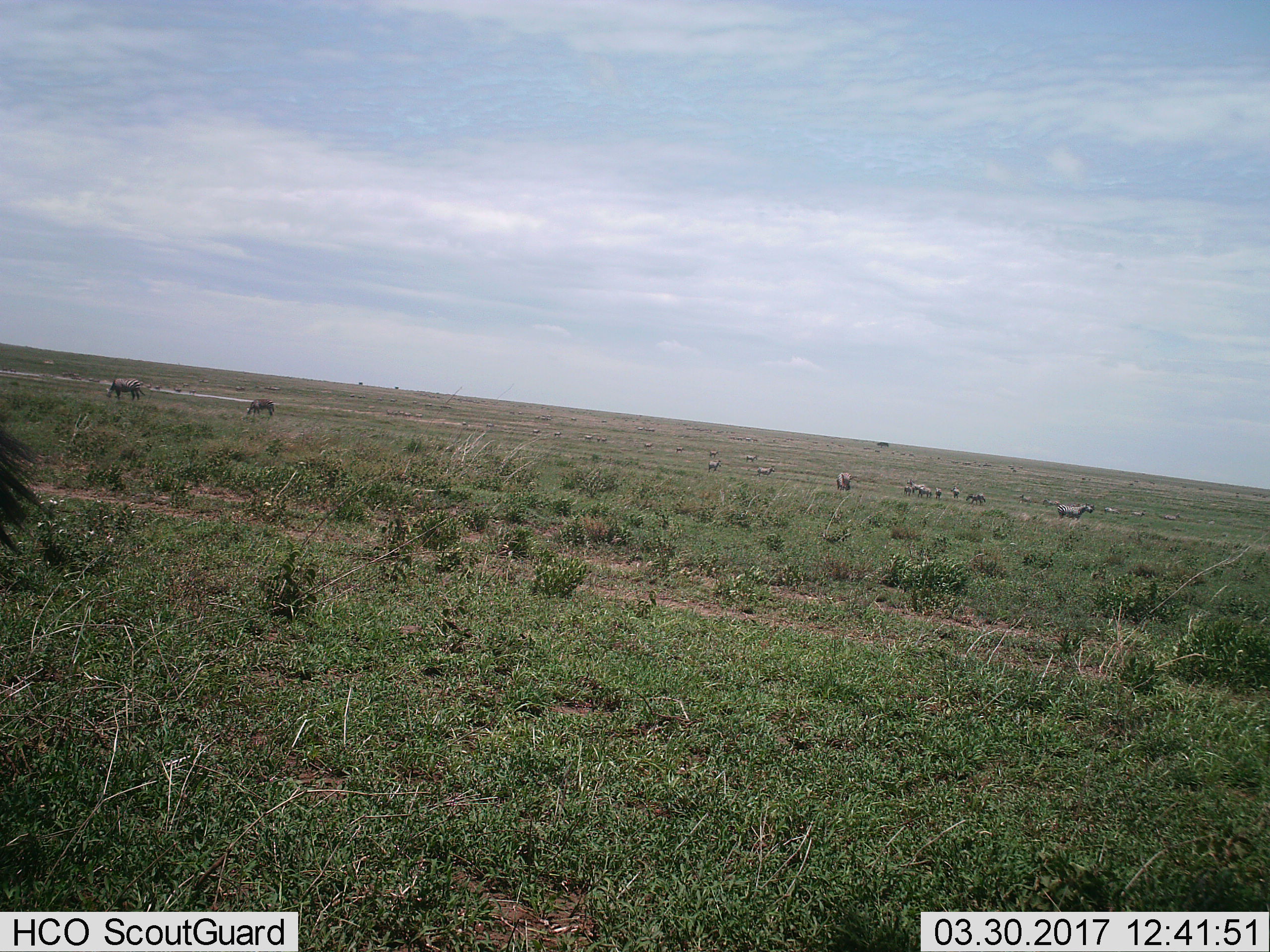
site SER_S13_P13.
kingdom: Animalia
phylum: Chordata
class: Mammalia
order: Perissodactyla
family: Equidae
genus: Equus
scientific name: Equus quagga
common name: plains zebra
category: zebraplains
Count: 11-50.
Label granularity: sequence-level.